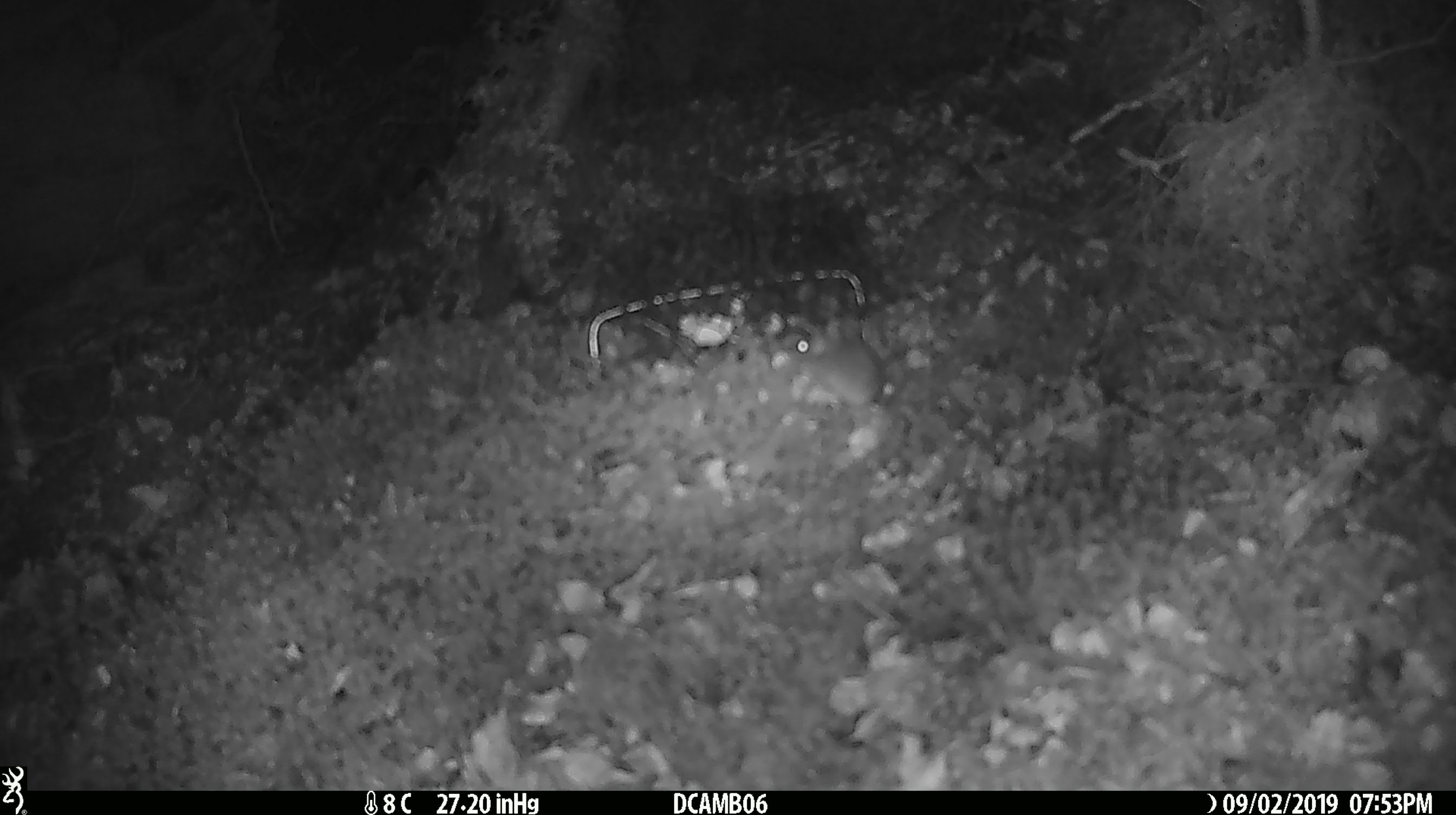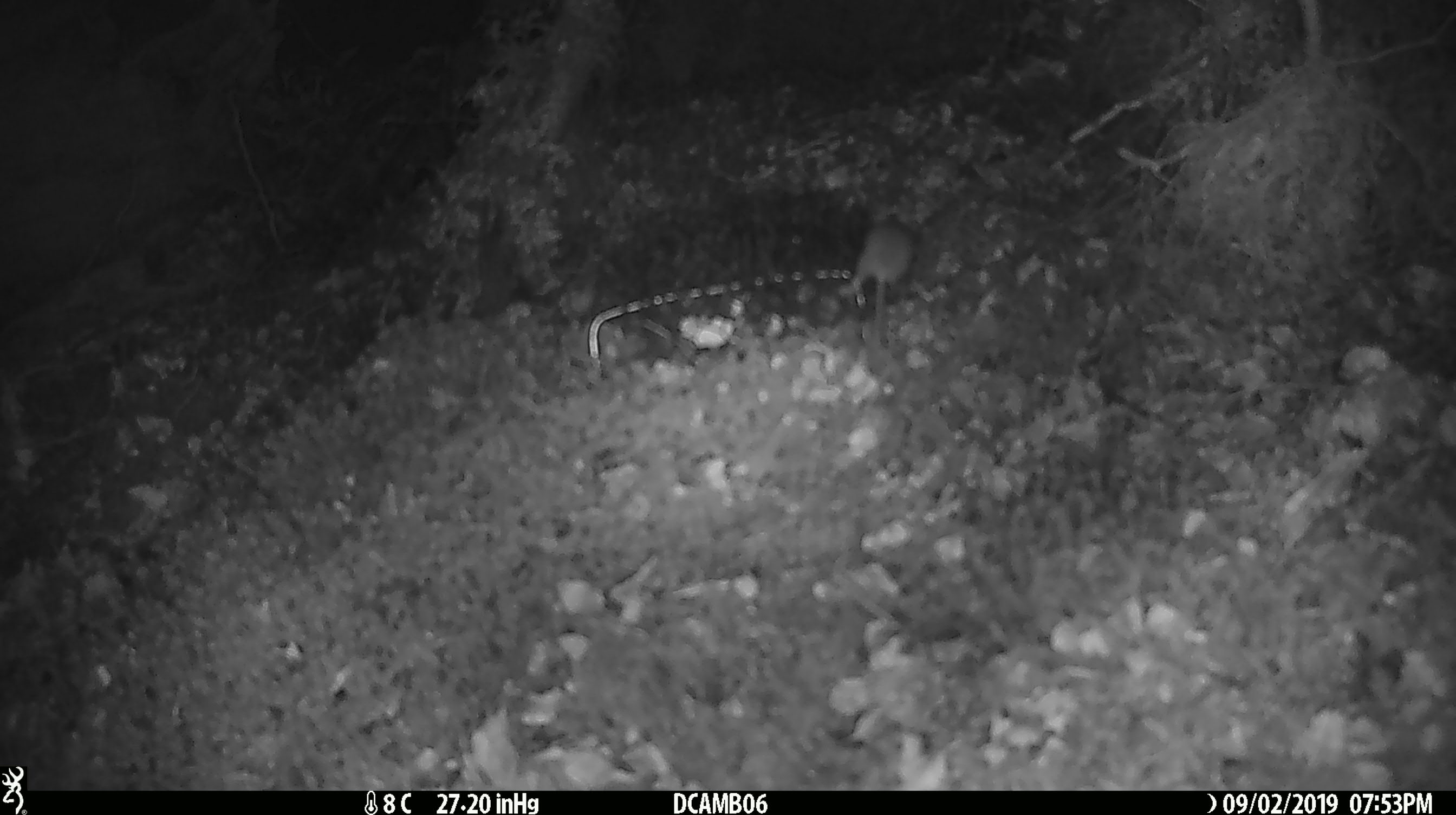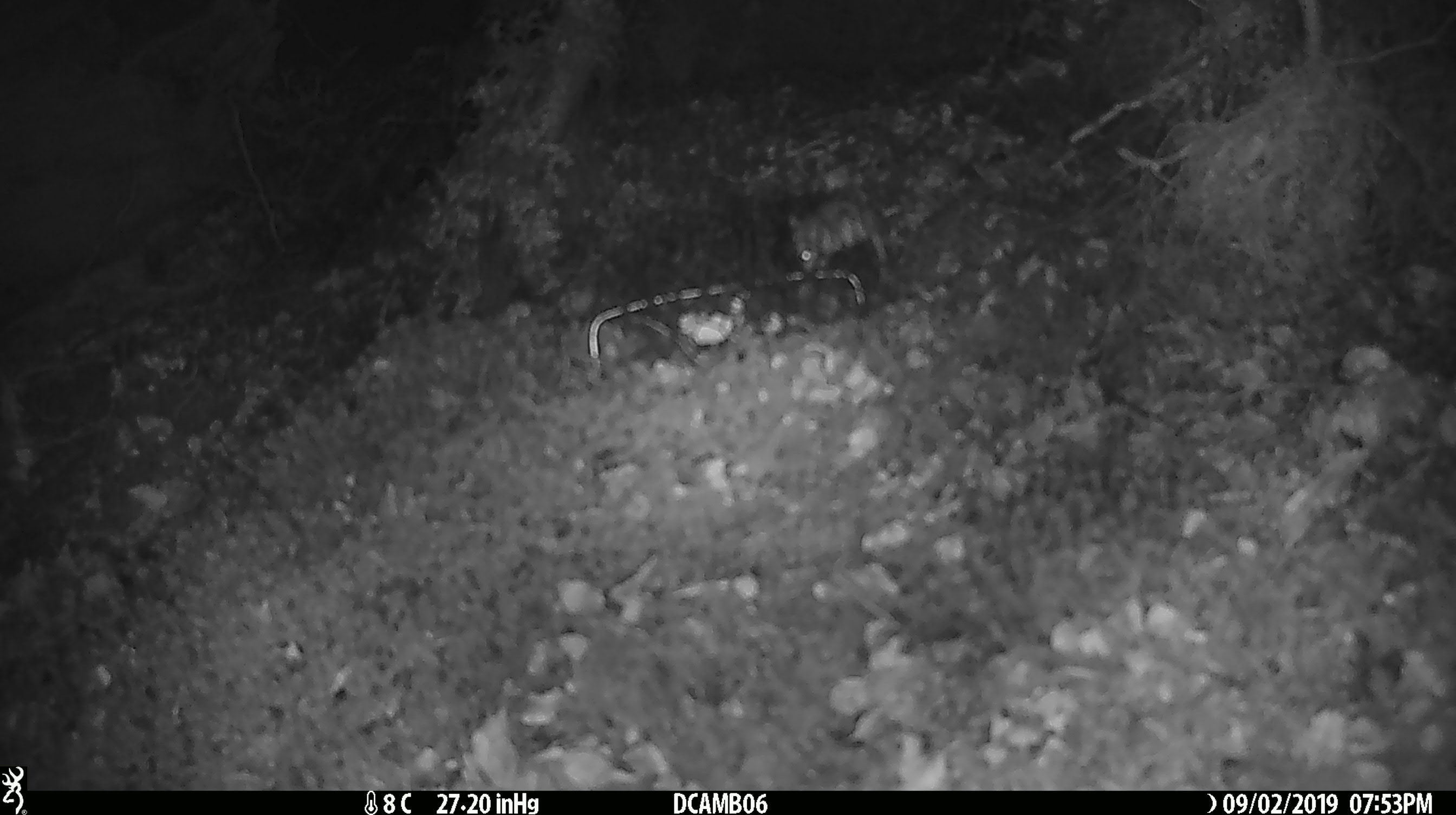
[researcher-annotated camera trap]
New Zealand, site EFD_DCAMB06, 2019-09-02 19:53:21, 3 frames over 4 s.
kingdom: Animalia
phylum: Chordata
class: Mammalia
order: Rodentia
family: Muridae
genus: Mus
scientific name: Mus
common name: mouse